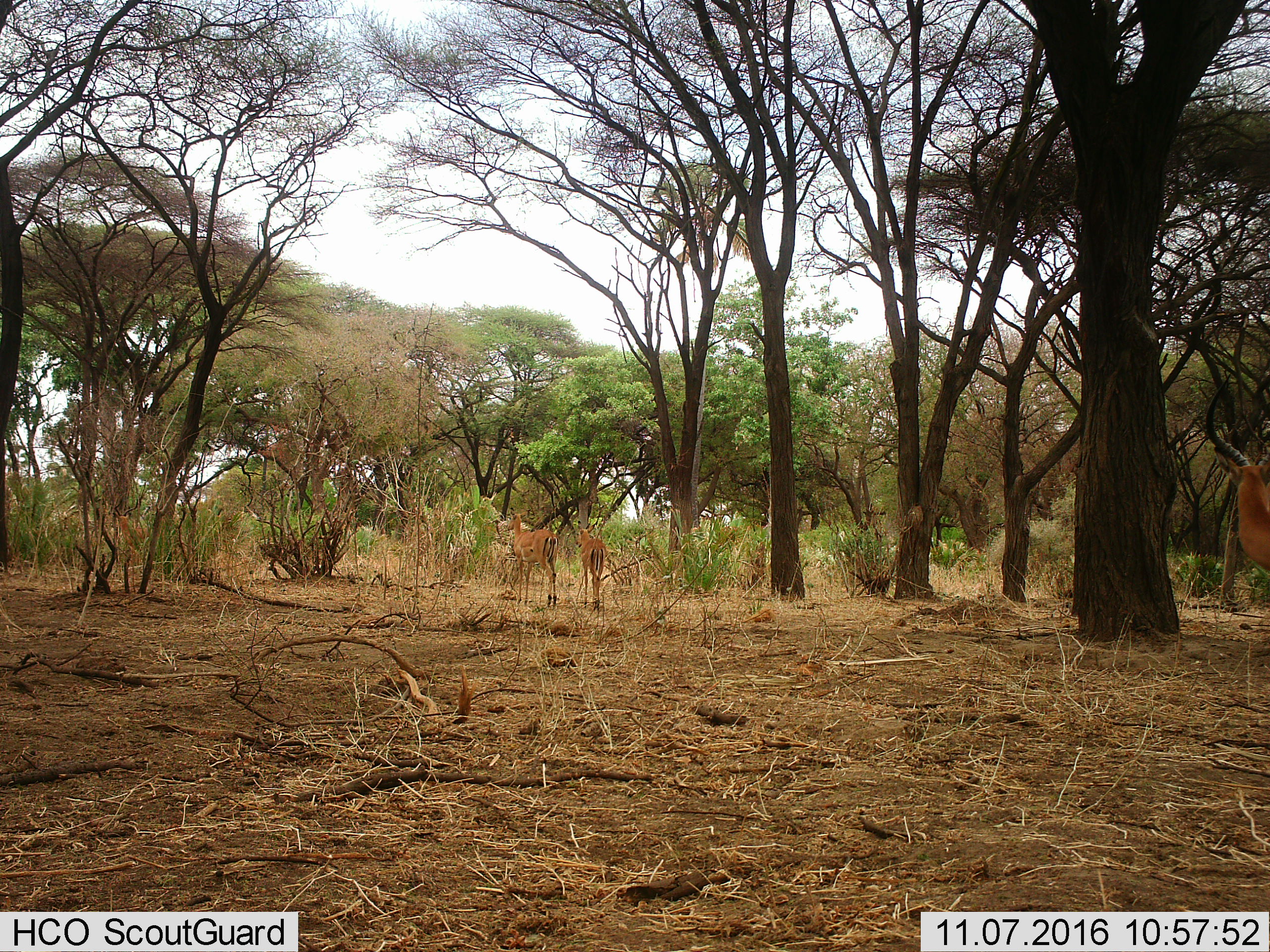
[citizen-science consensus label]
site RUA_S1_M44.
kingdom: Animalia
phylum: Chordata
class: Mammalia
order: Artiodactyla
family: Bovidae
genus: Aepyceros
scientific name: Aepyceros melampus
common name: impala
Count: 4.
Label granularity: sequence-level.